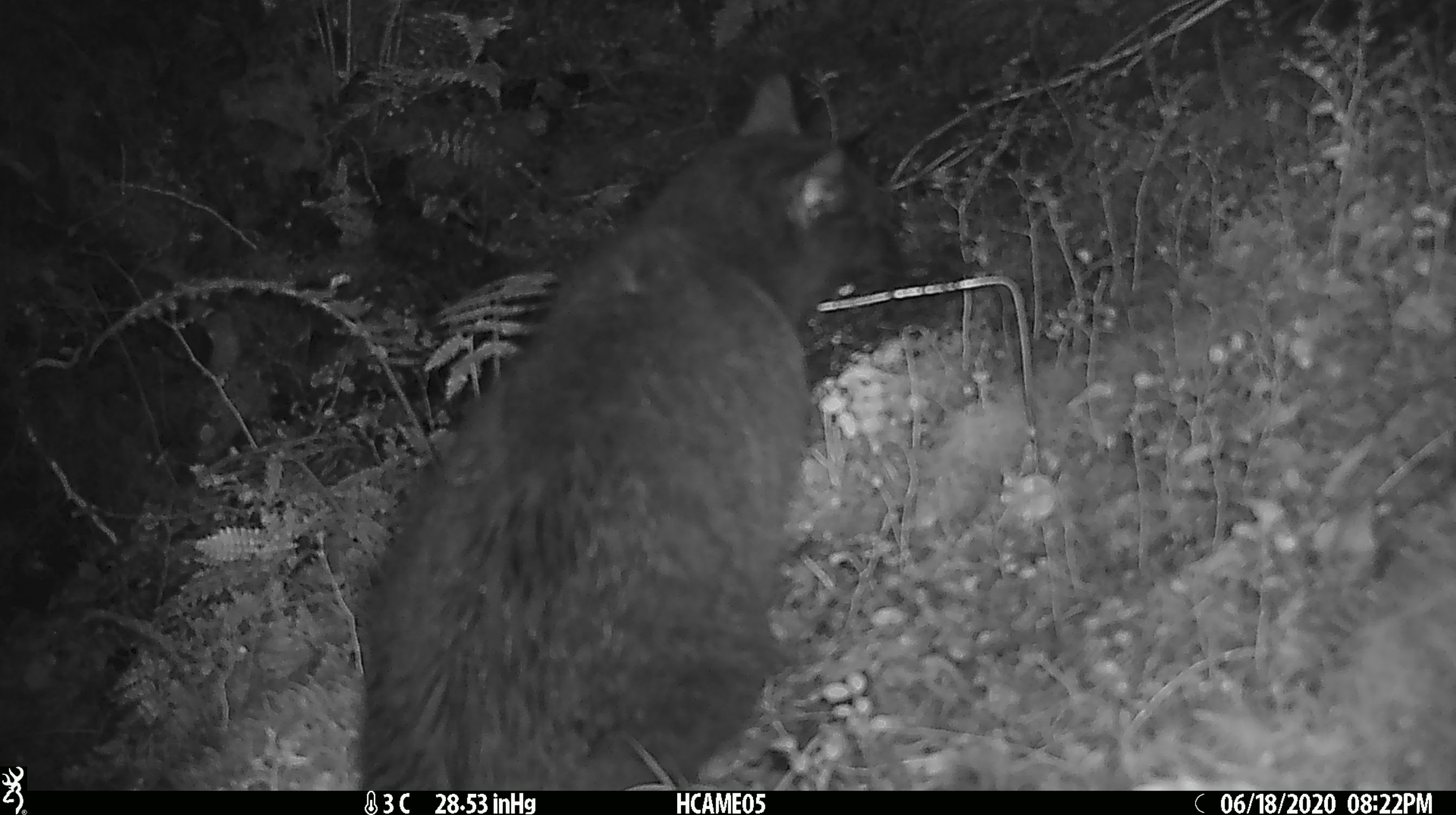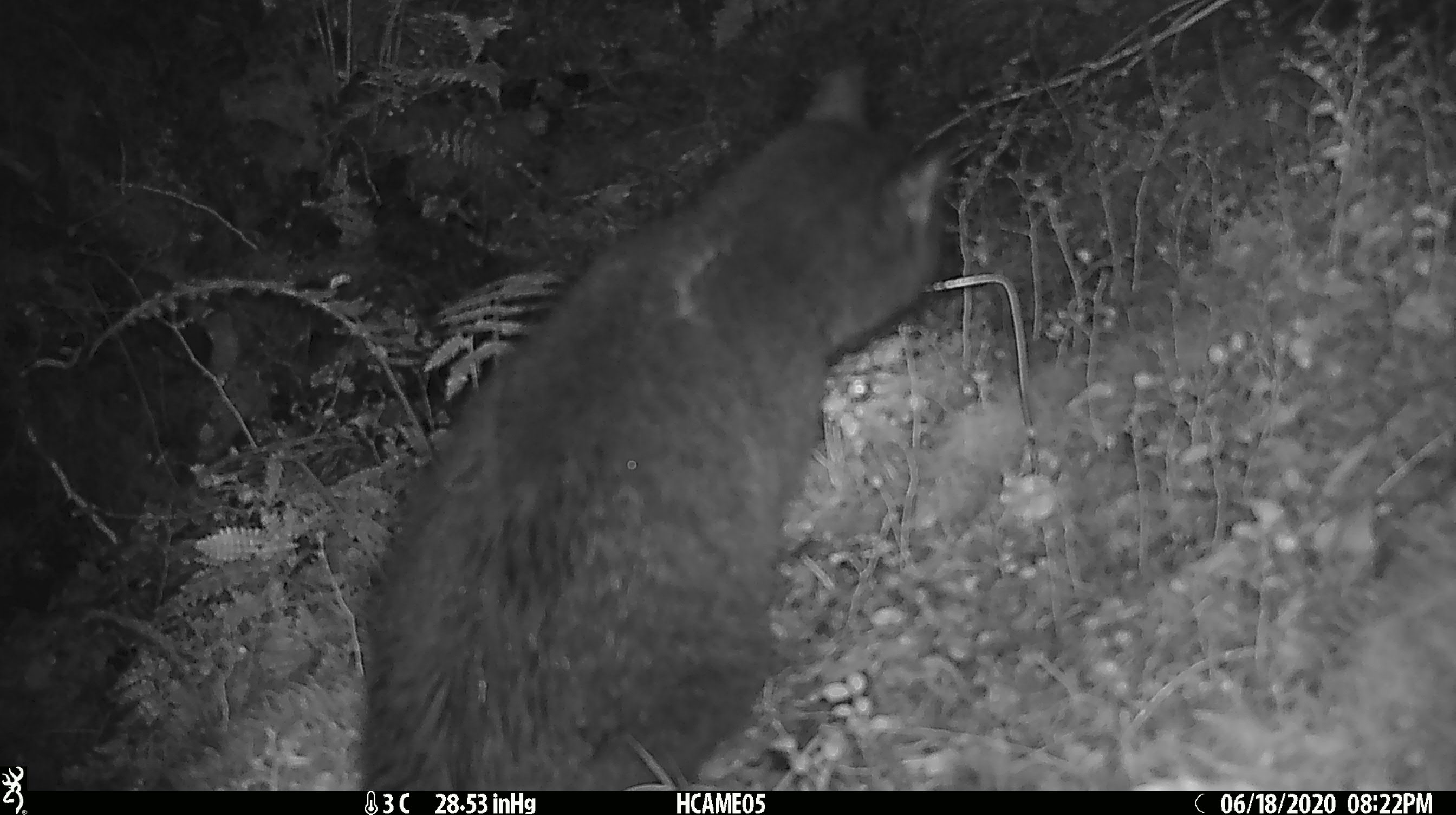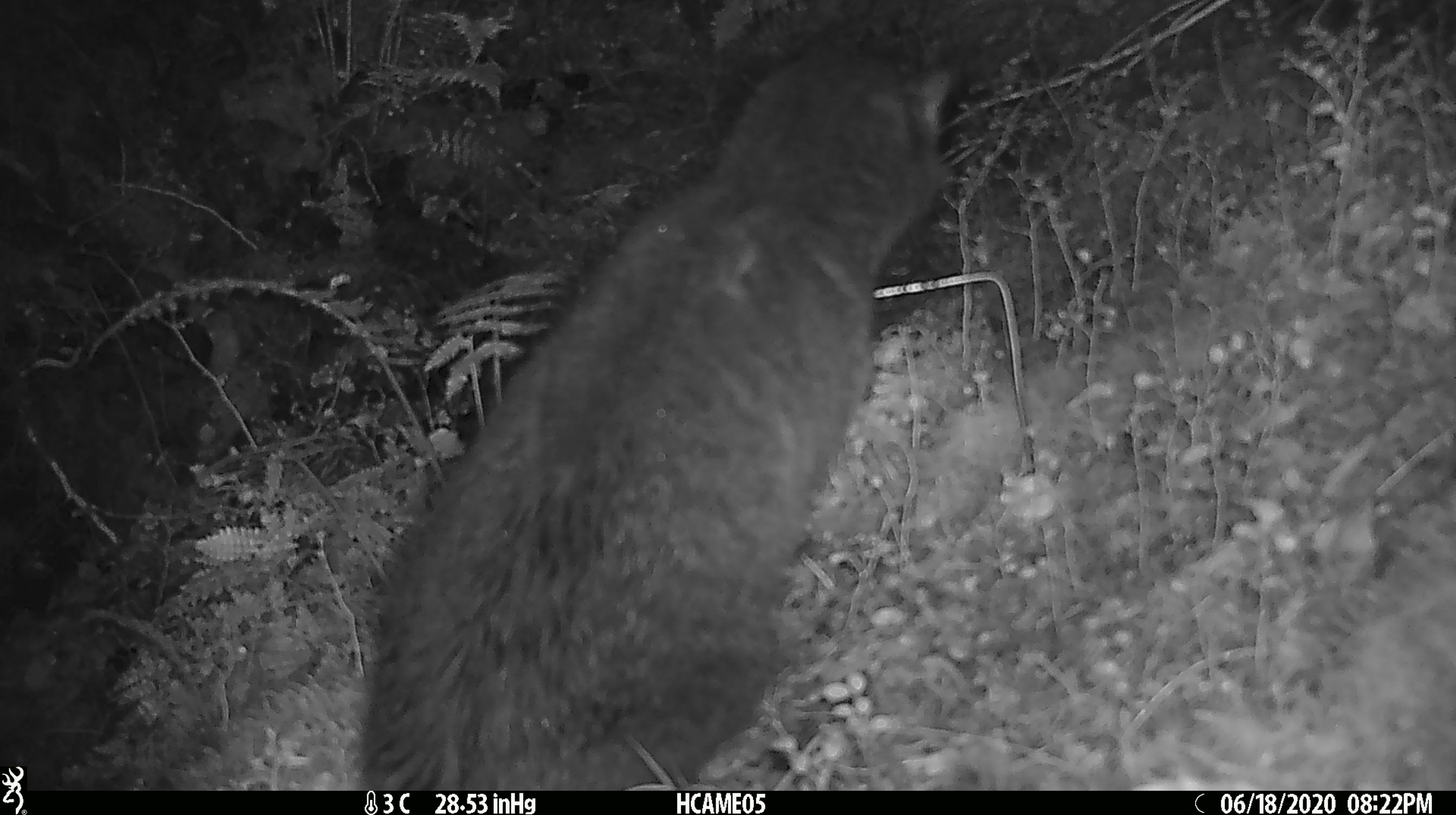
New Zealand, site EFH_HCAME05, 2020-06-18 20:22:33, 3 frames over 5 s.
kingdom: Animalia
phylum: Chordata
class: Mammalia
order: Carnivora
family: Felidae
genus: Felis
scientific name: Felis catus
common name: domestic cat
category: cat